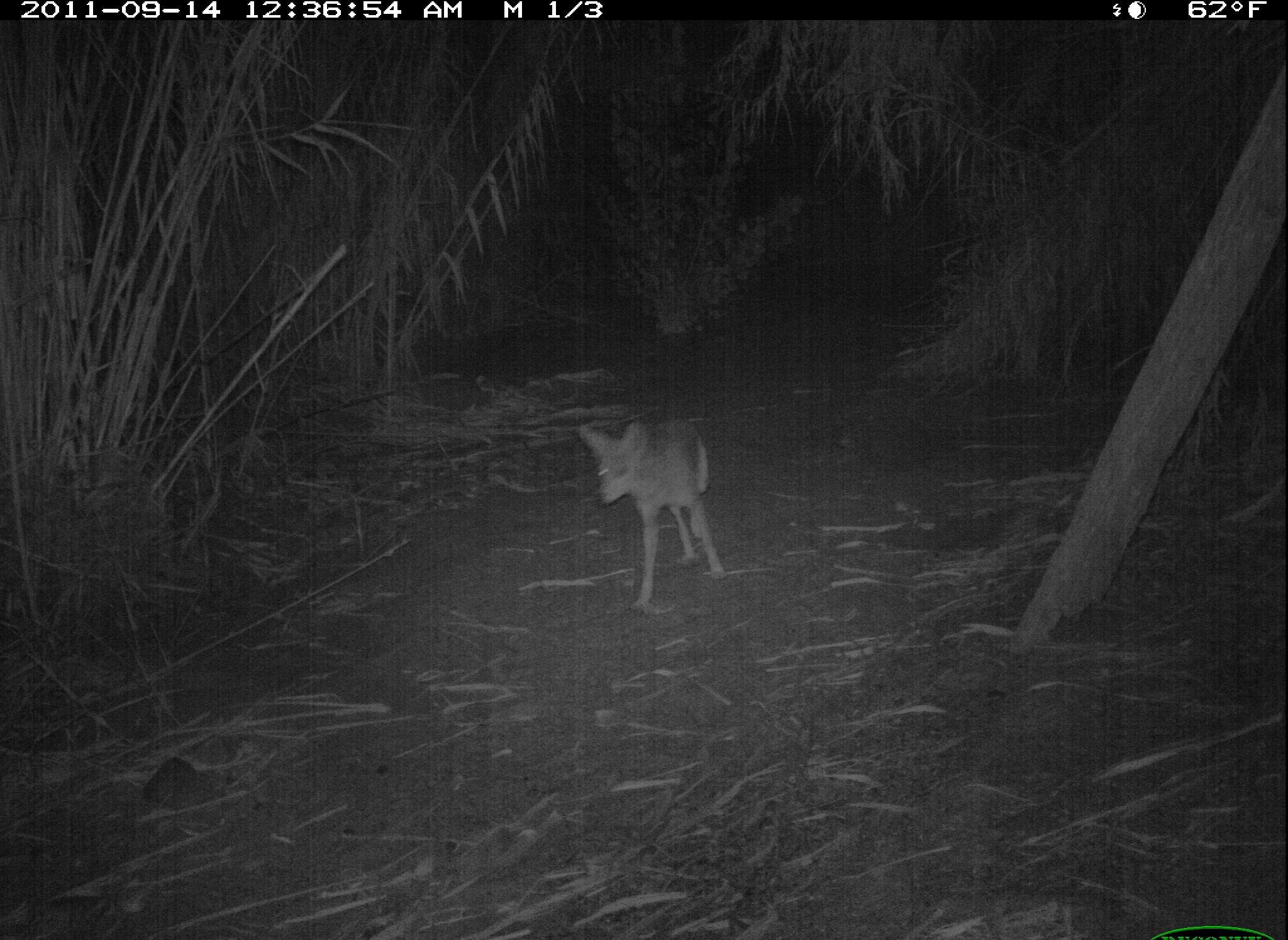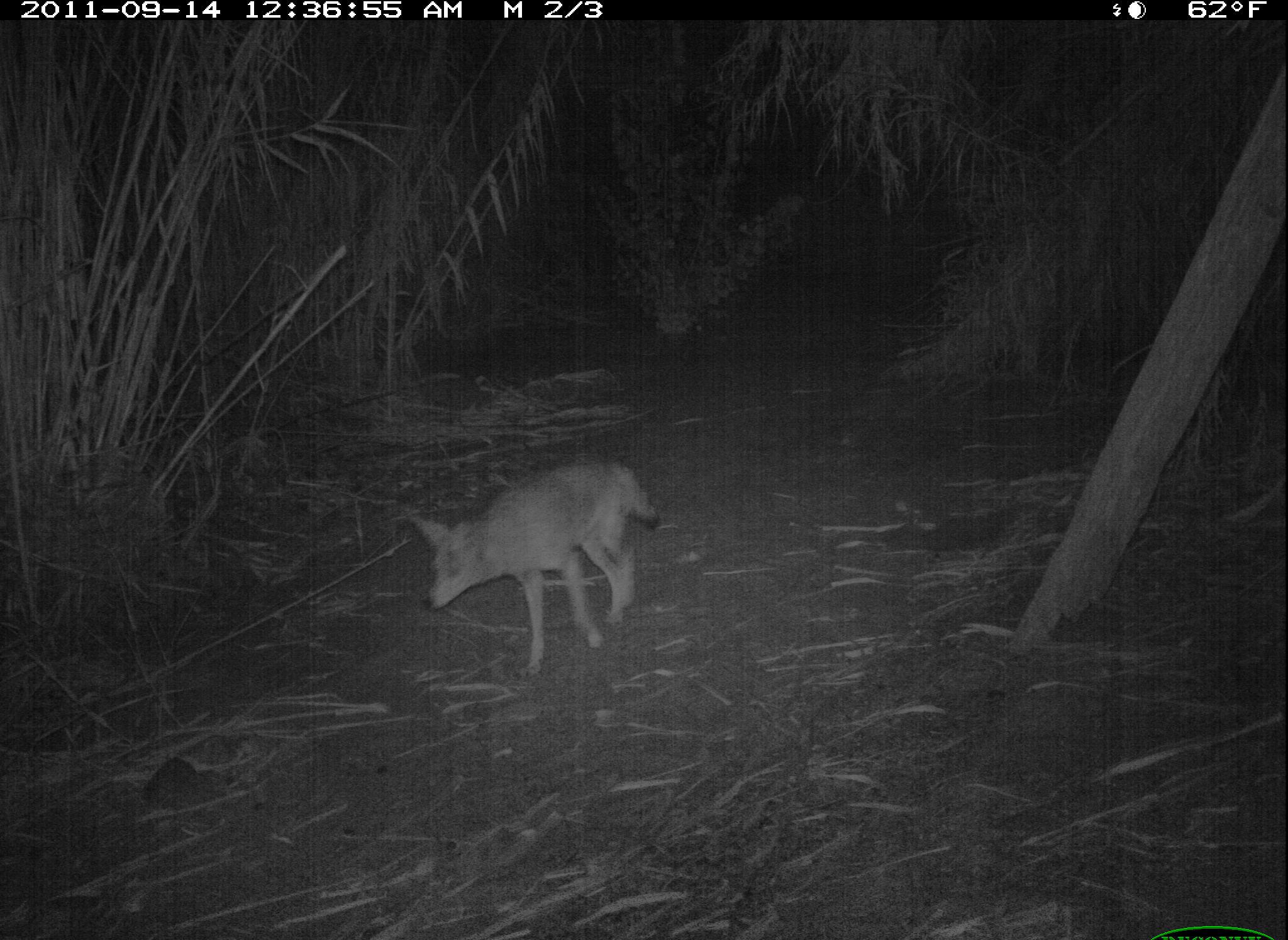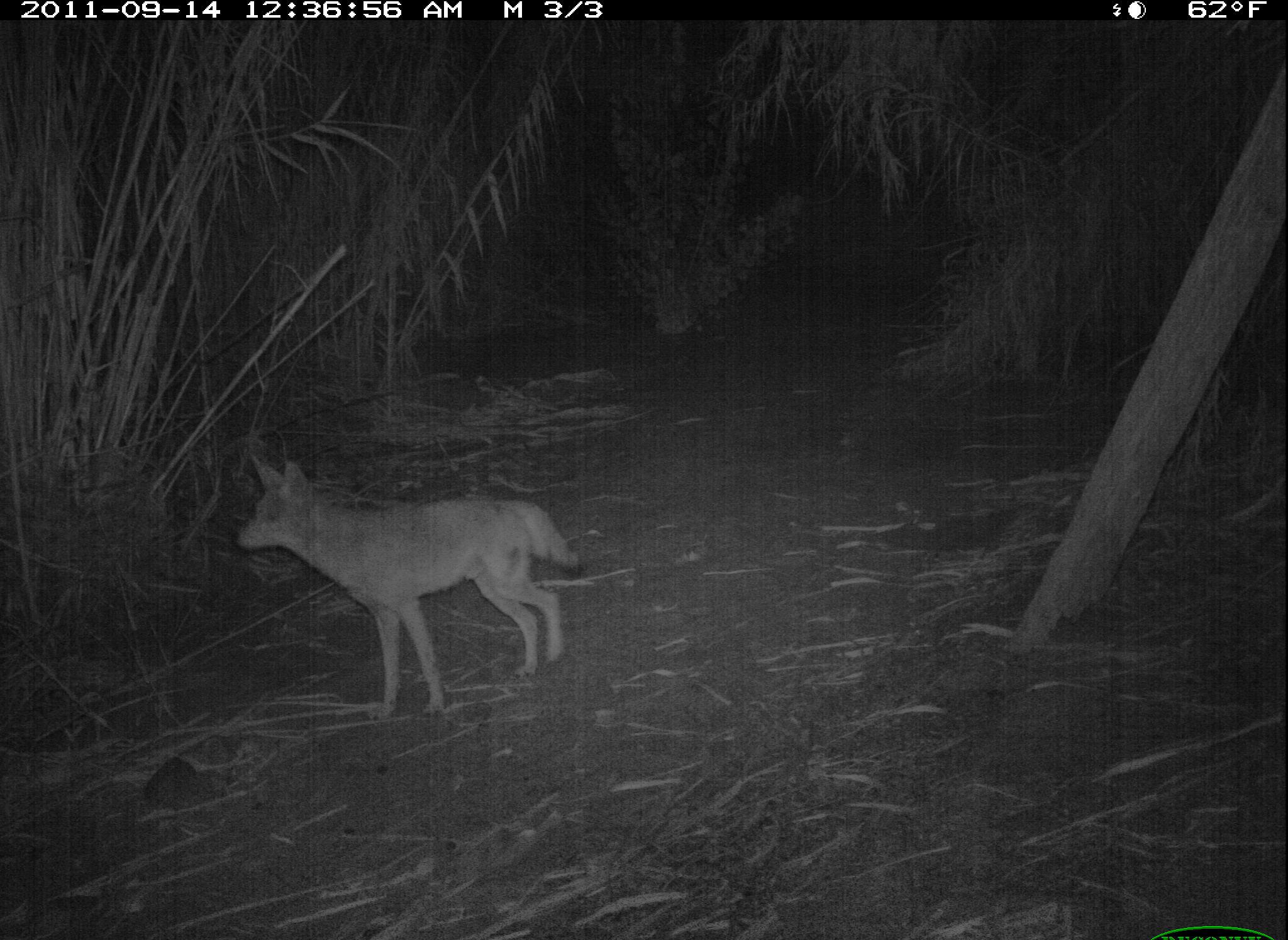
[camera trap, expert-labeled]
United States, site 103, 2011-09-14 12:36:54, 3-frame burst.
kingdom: Animalia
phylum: Chordata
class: Mammalia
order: Carnivora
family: Canidae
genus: Canis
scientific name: Canis latrans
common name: coyote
Coyote (Canis latrans).